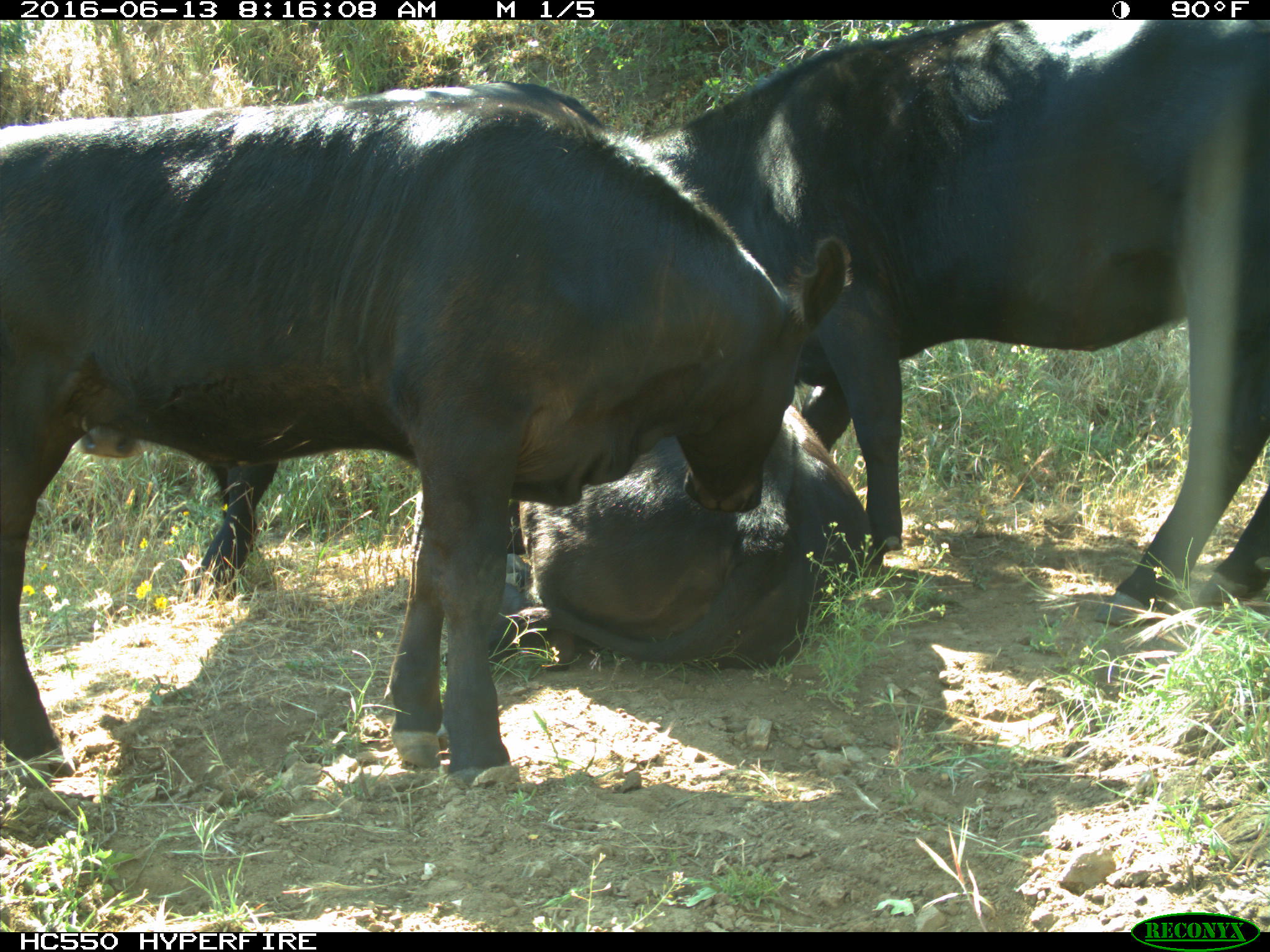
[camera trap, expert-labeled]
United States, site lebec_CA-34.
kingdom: Animalia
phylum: Chordata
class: Mammalia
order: Artiodactyla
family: Bovidae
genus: Bos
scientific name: Bos taurus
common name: domestic cow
Bos taurus (domestic cow).